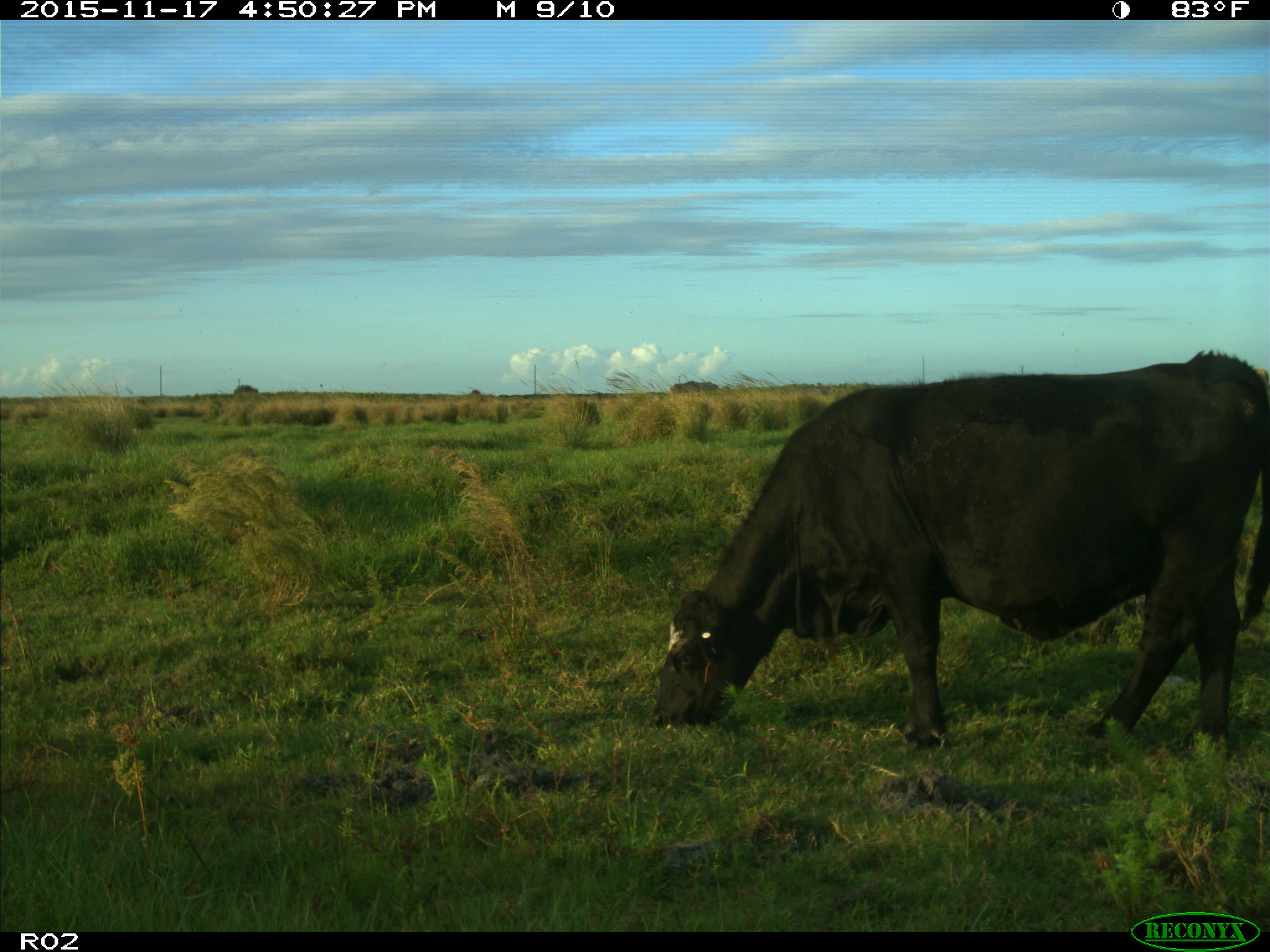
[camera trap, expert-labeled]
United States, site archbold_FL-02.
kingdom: Animalia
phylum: Chordata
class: Mammalia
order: Artiodactyla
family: Bovidae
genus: Bos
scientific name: Bos taurus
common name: domestic cow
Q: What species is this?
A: Bos taurus (domestic cow).